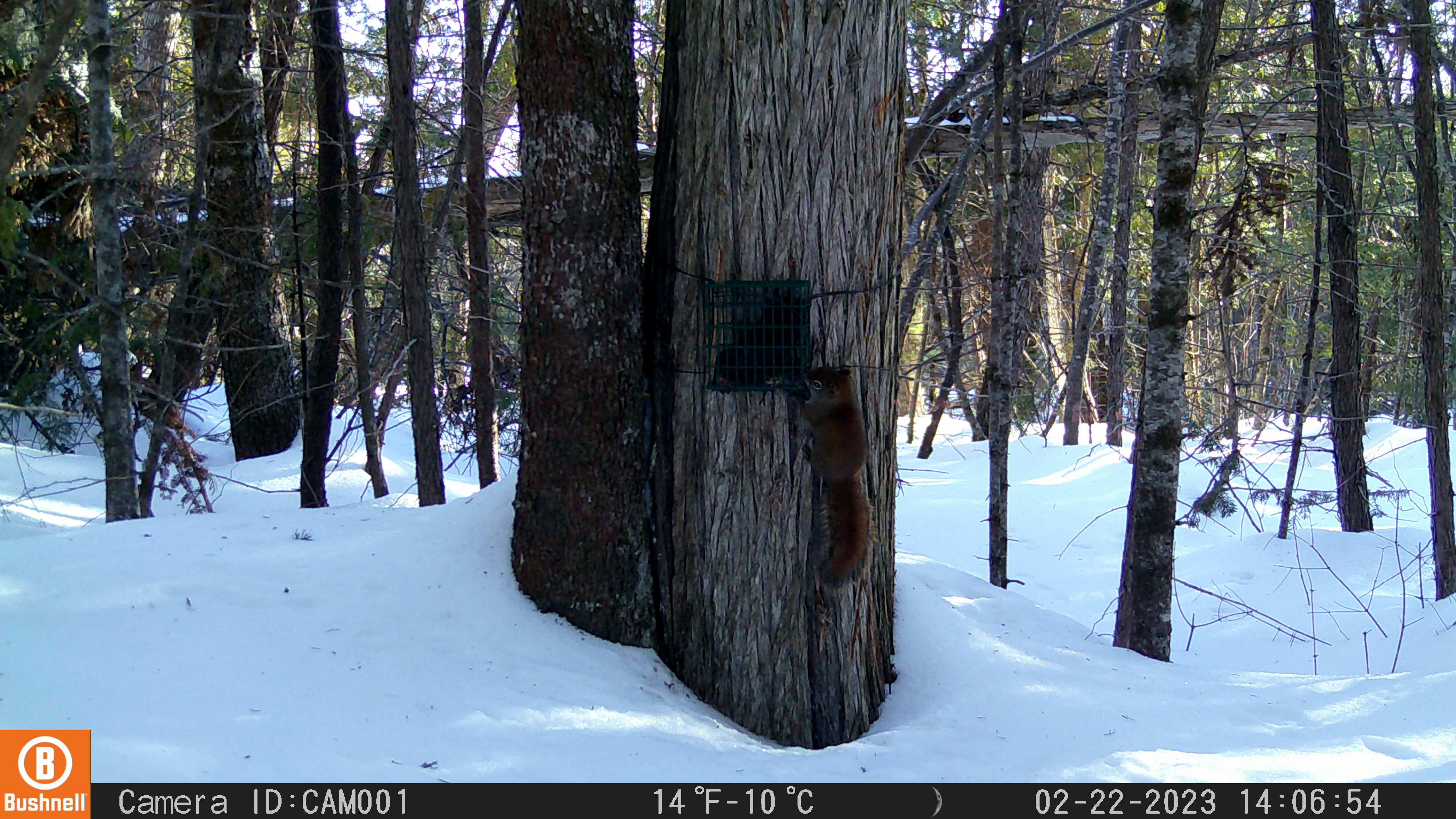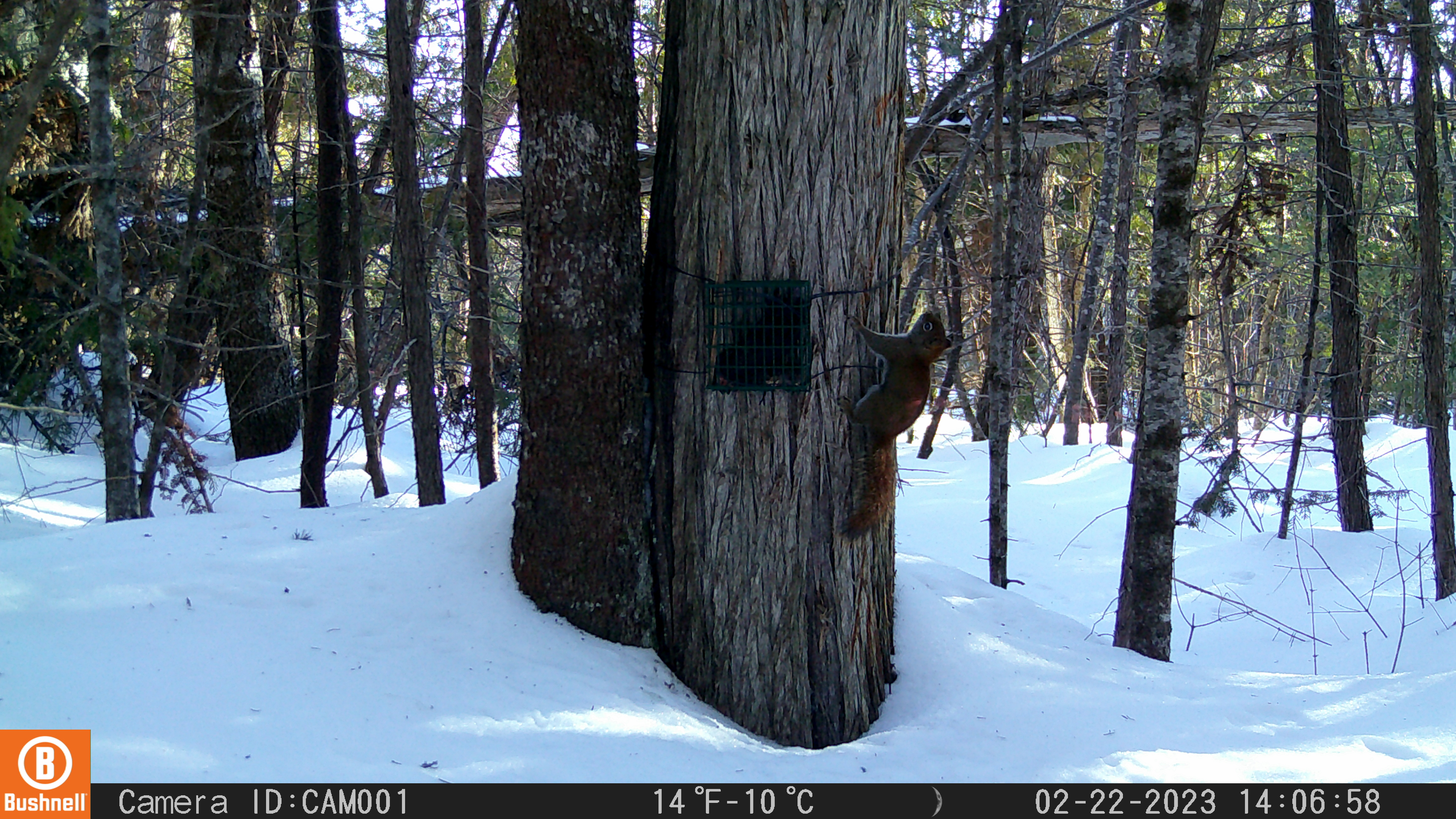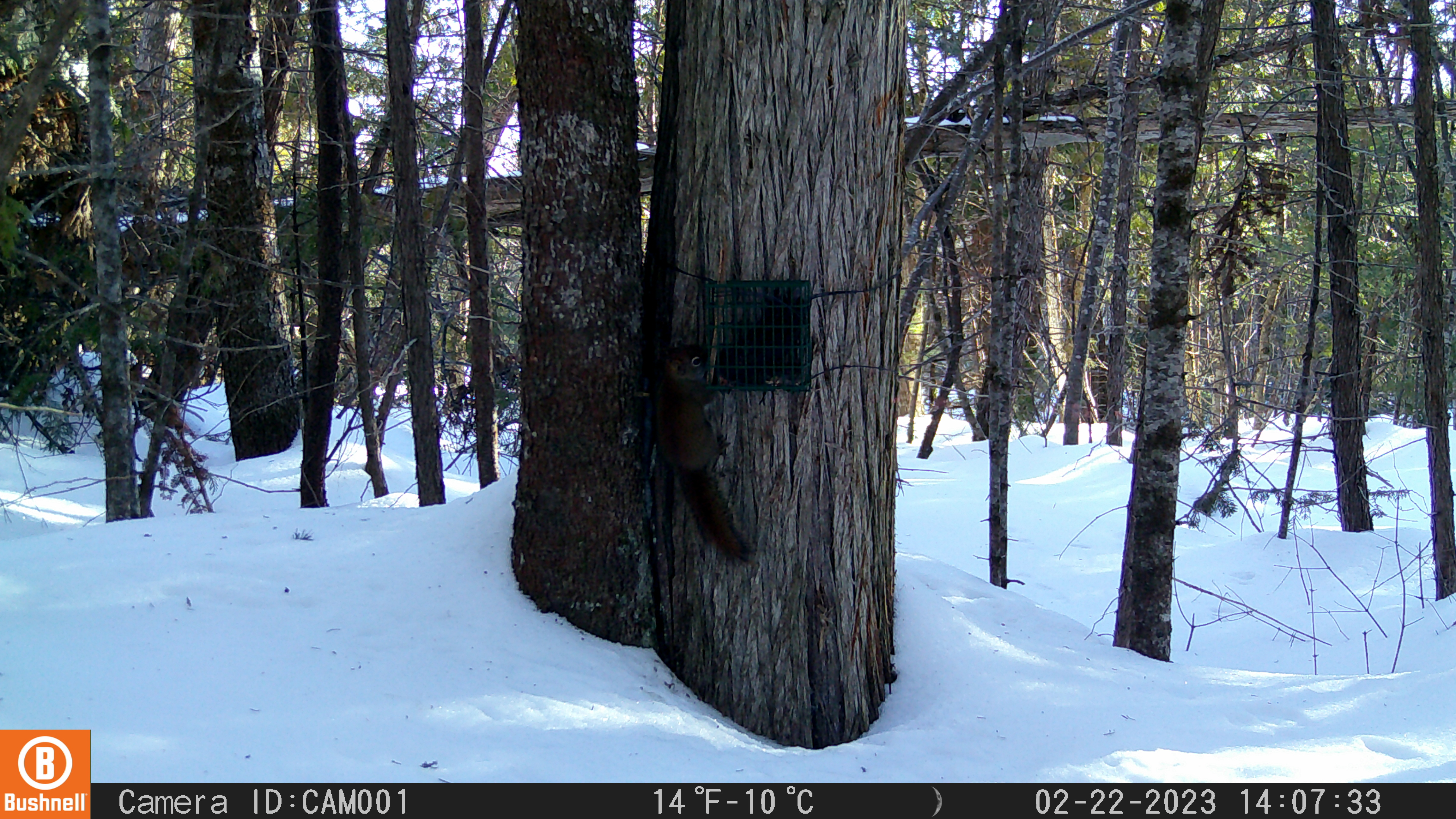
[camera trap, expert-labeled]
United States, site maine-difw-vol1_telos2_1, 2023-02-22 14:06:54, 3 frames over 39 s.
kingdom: Animalia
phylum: Chordata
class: Mammalia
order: Rodentia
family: Sciuridae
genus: Tamiasciurus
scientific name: Tamiasciurus hudsonicus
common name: red squirrel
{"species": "red squirrel (Tamiasciurus hudsonicus)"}